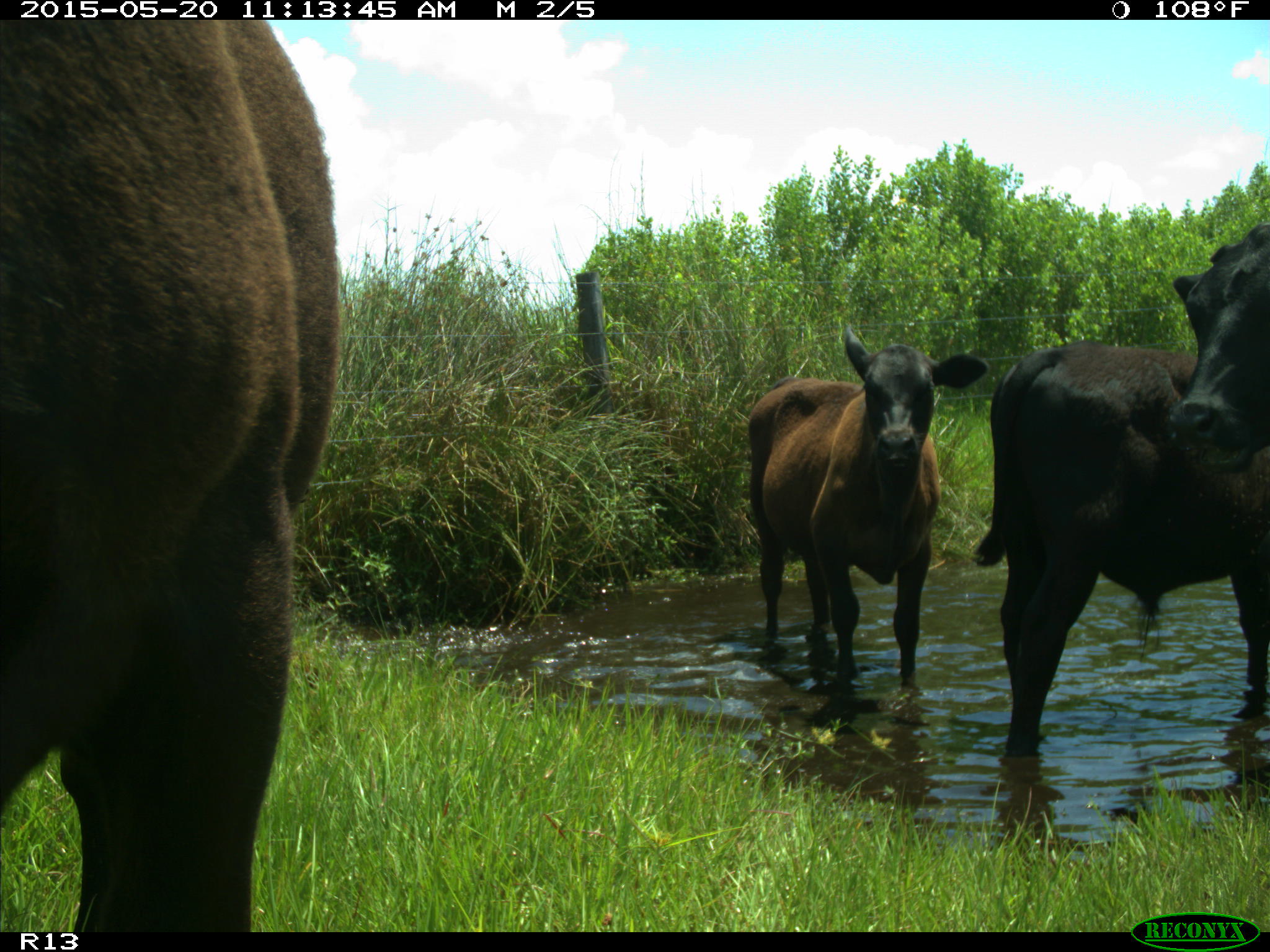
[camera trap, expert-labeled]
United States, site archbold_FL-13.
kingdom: Animalia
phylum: Chordata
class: Mammalia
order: Artiodactyla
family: Bovidae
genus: Bos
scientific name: Bos taurus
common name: domestic cow